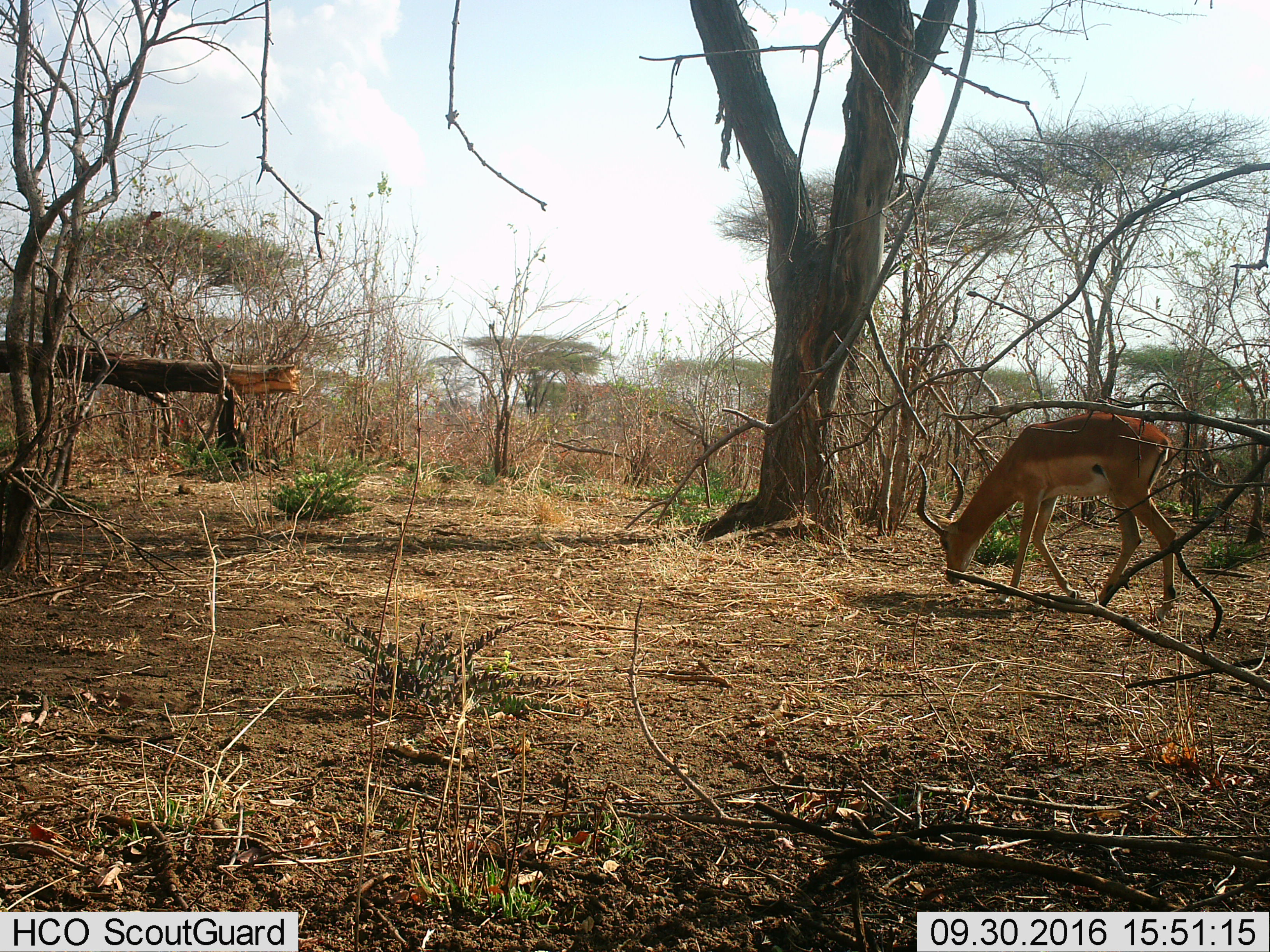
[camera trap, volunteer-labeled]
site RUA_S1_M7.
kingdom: Animalia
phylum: Chordata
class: Mammalia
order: Artiodactyla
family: Bovidae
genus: Aepyceros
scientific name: Aepyceros melampus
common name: impala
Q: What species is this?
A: Impala (Aepyceros melampus).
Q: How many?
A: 1.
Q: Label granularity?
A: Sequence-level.